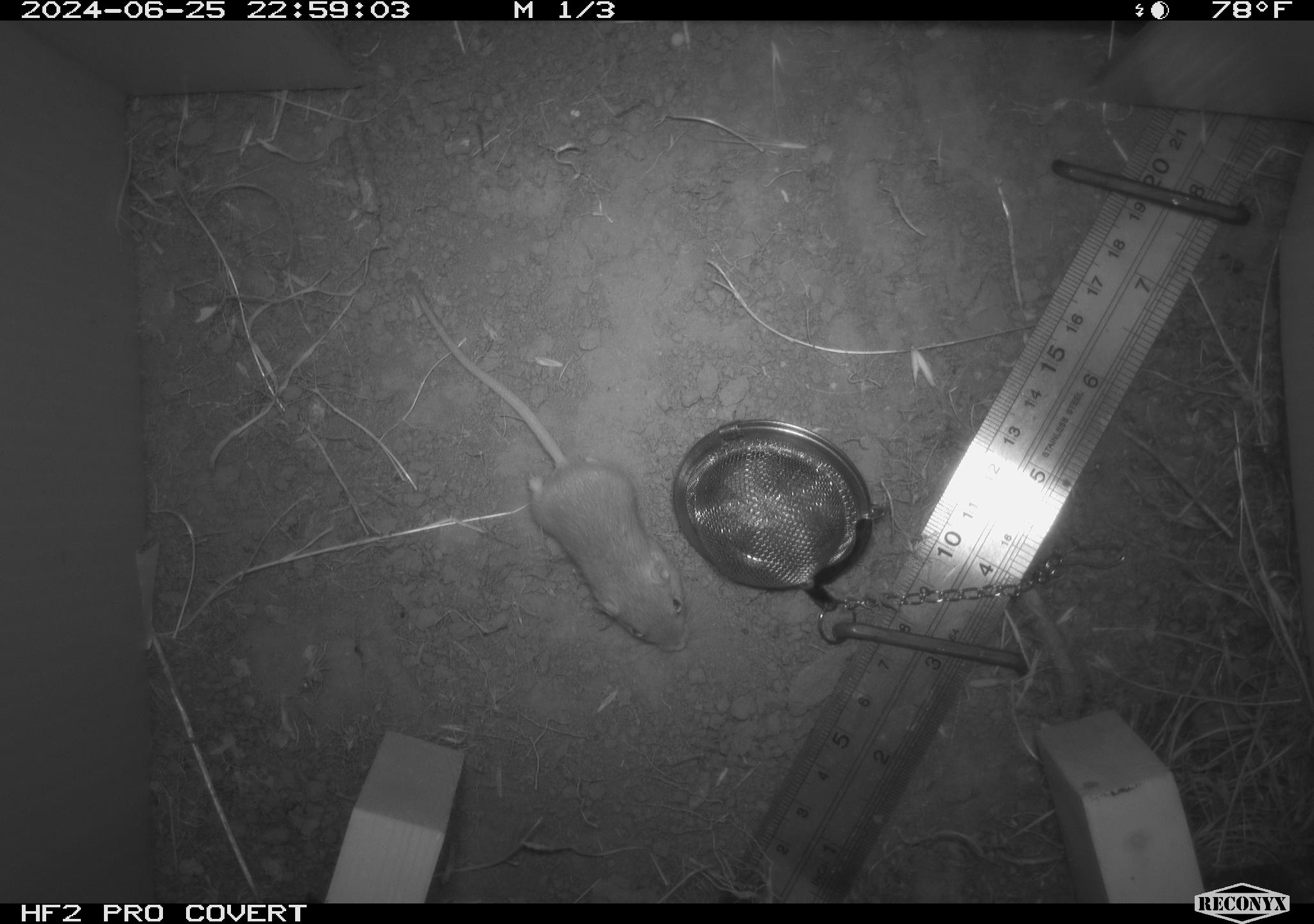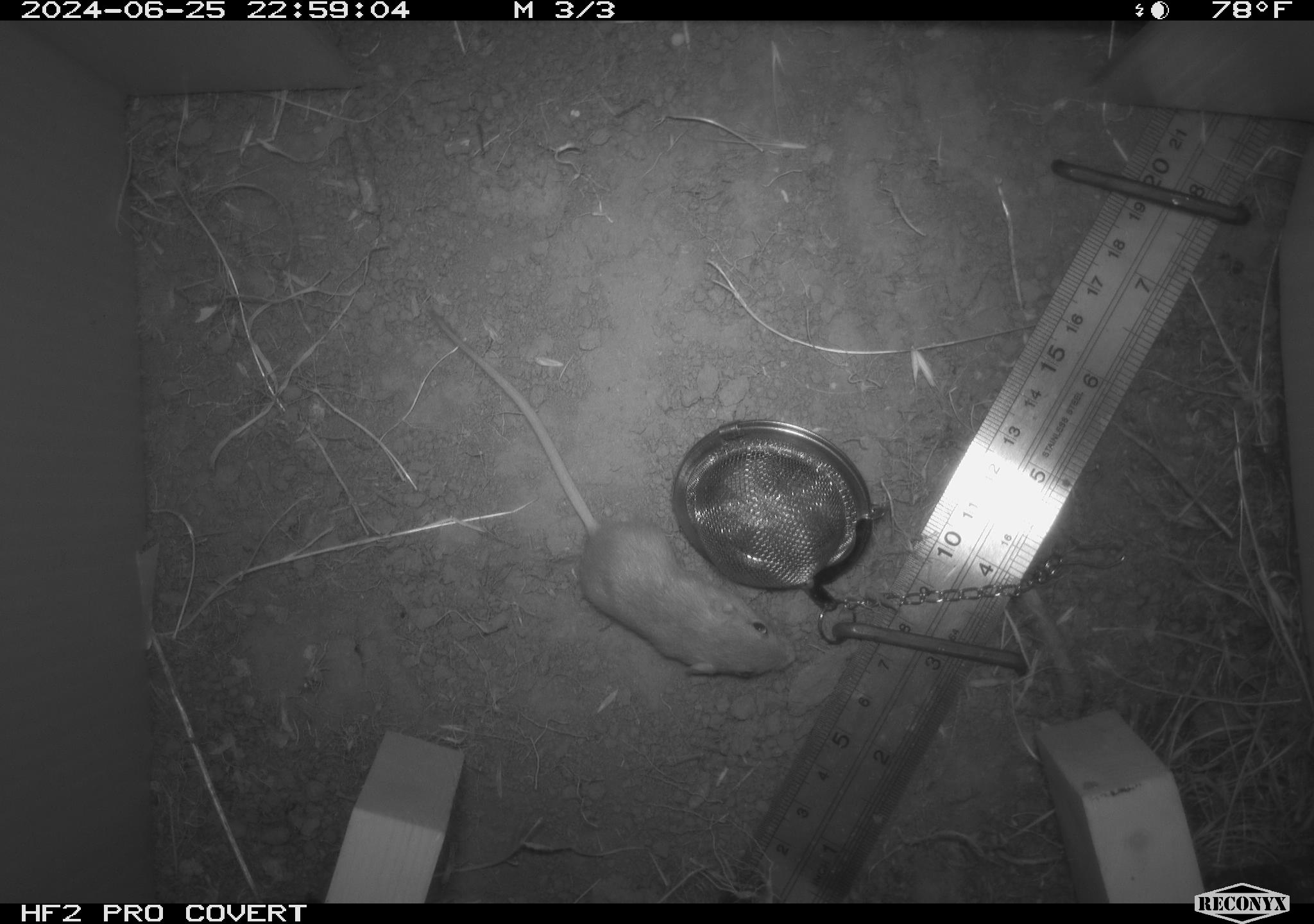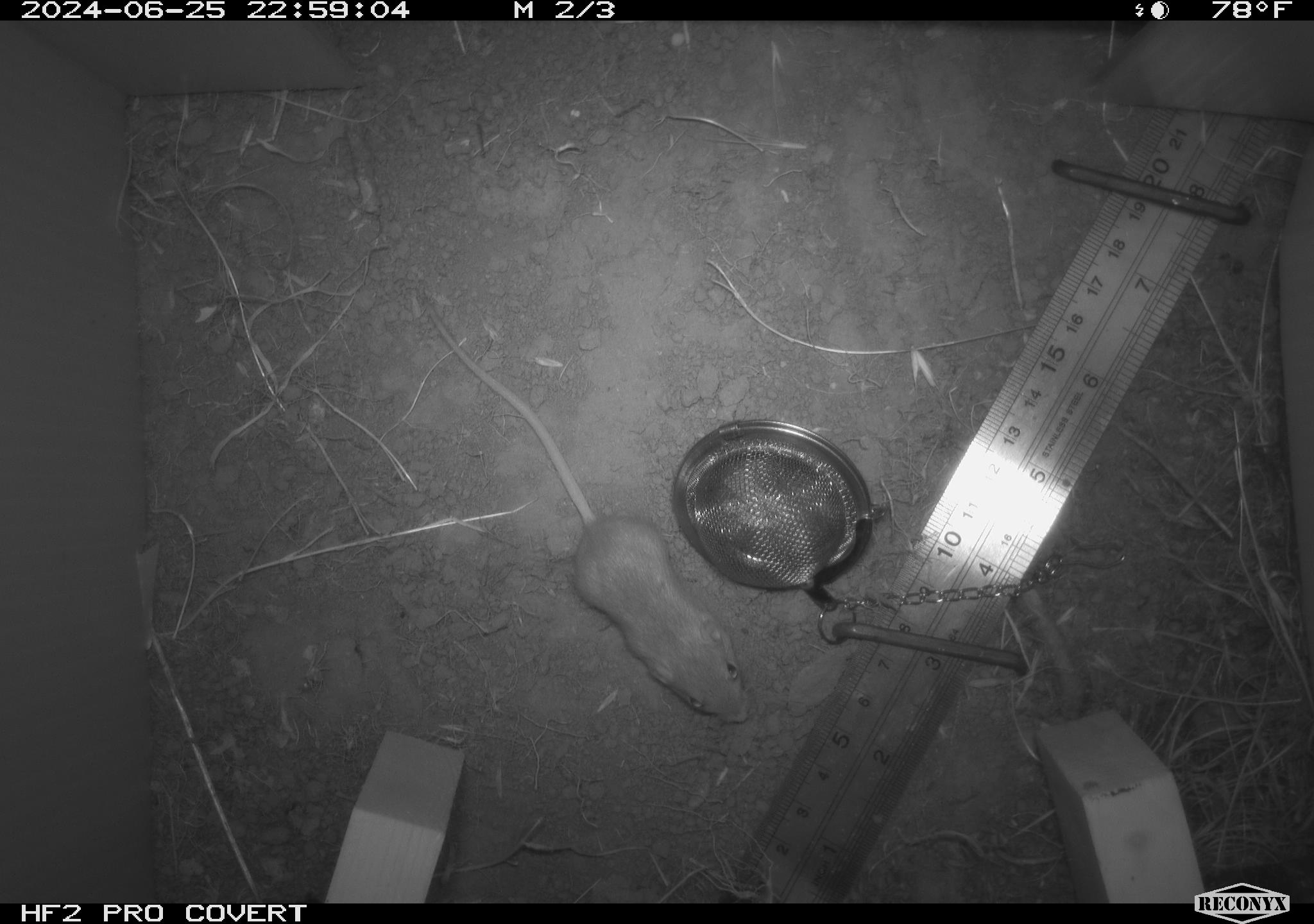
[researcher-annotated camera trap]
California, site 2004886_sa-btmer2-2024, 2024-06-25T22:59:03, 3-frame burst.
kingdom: Animalia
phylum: Chordata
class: Mammalia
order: Rodentia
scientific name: Rodentia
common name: mouse species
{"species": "mouse species (Rodentia)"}